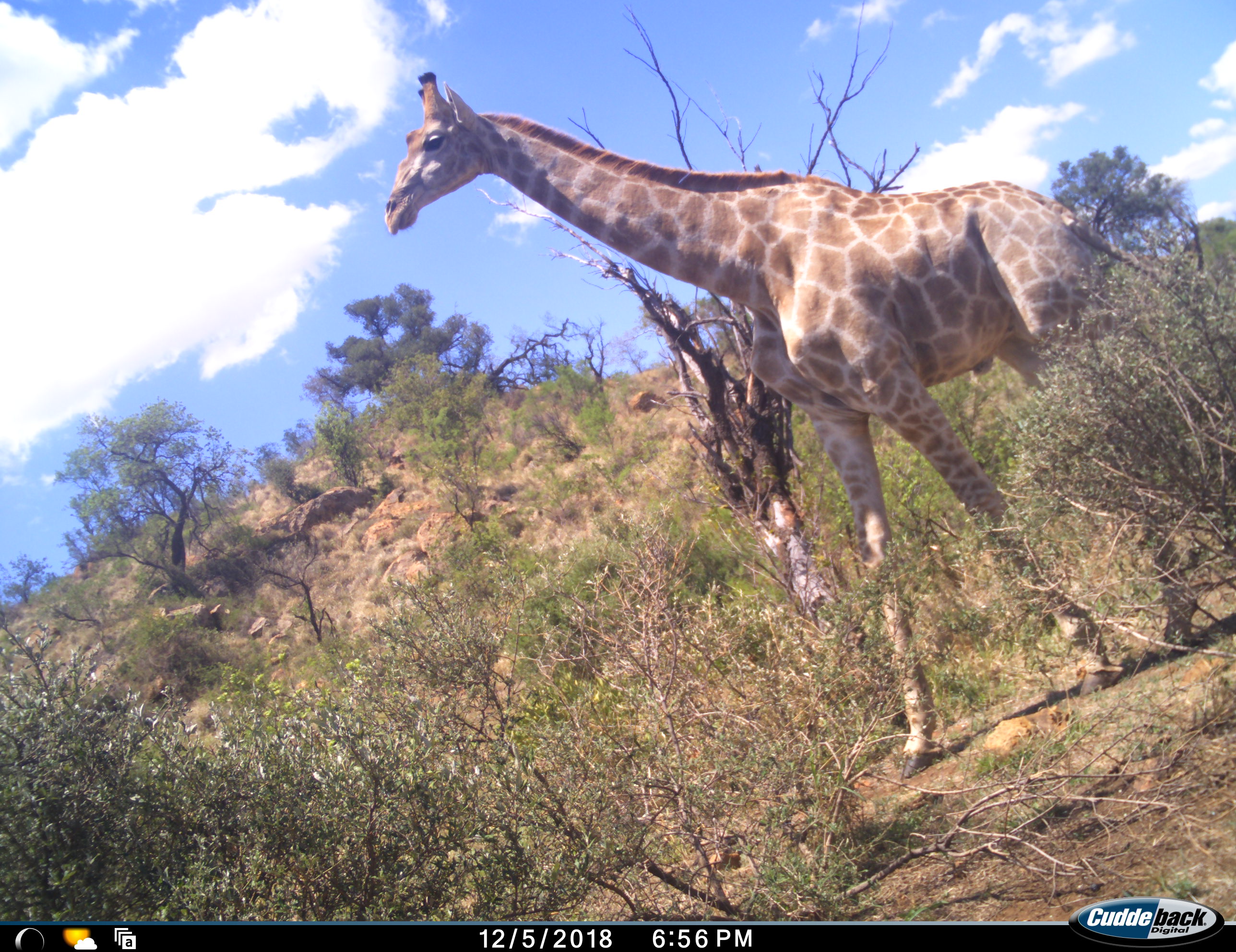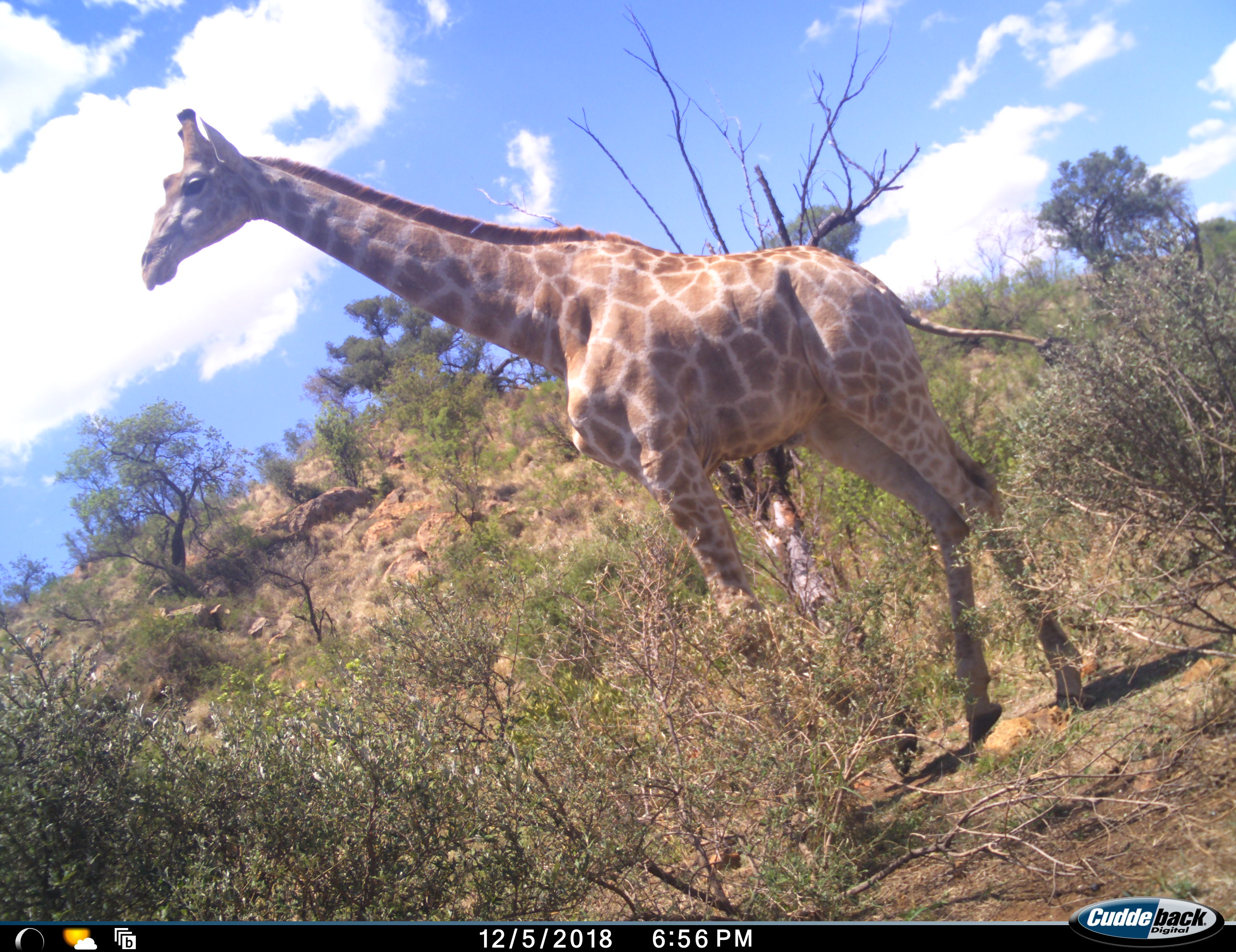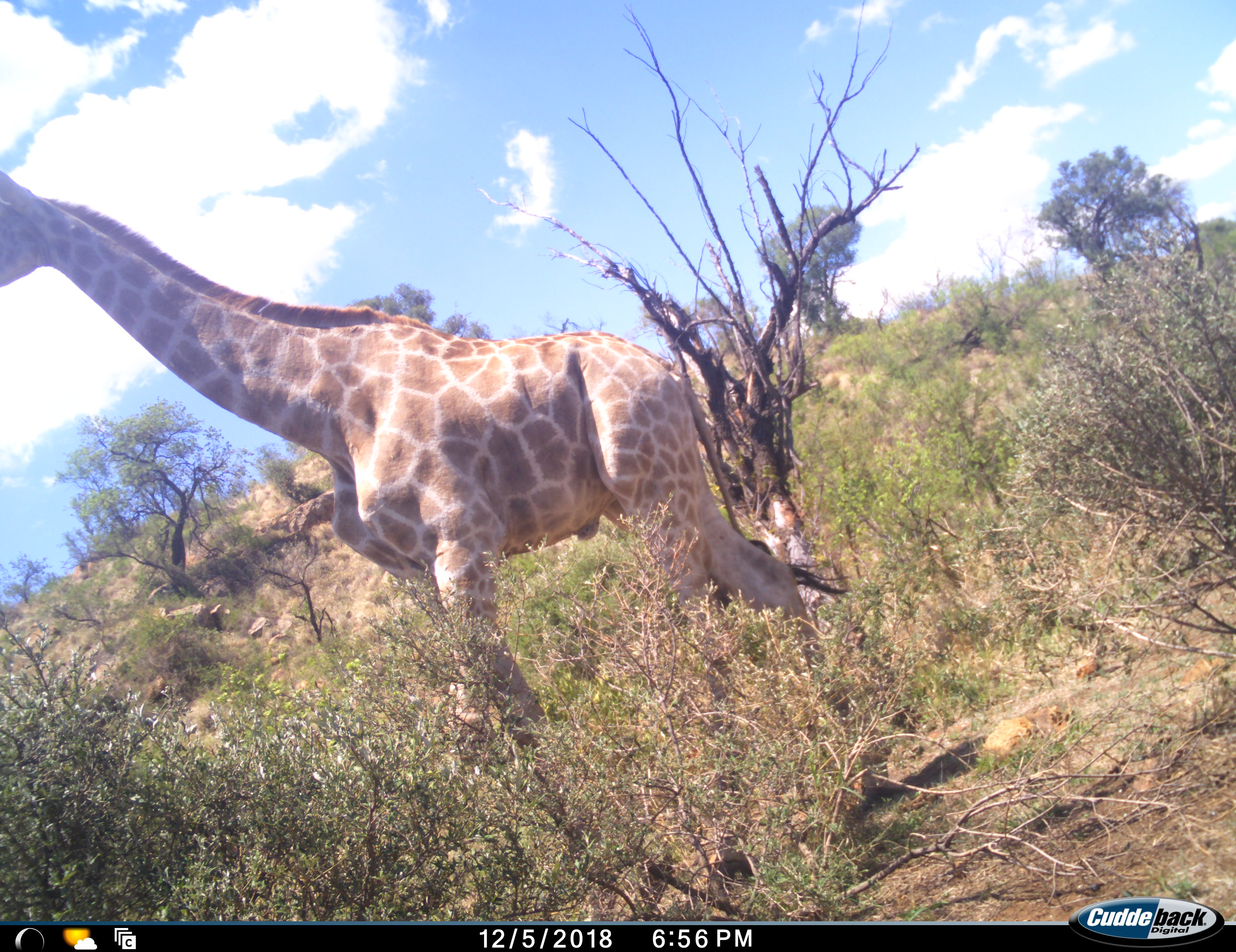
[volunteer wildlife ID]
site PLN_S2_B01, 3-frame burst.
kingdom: Animalia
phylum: Chordata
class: Mammalia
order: Artiodactyla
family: Giraffidae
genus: Giraffa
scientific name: Giraffa camelopardalis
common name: giraffe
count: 1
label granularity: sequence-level